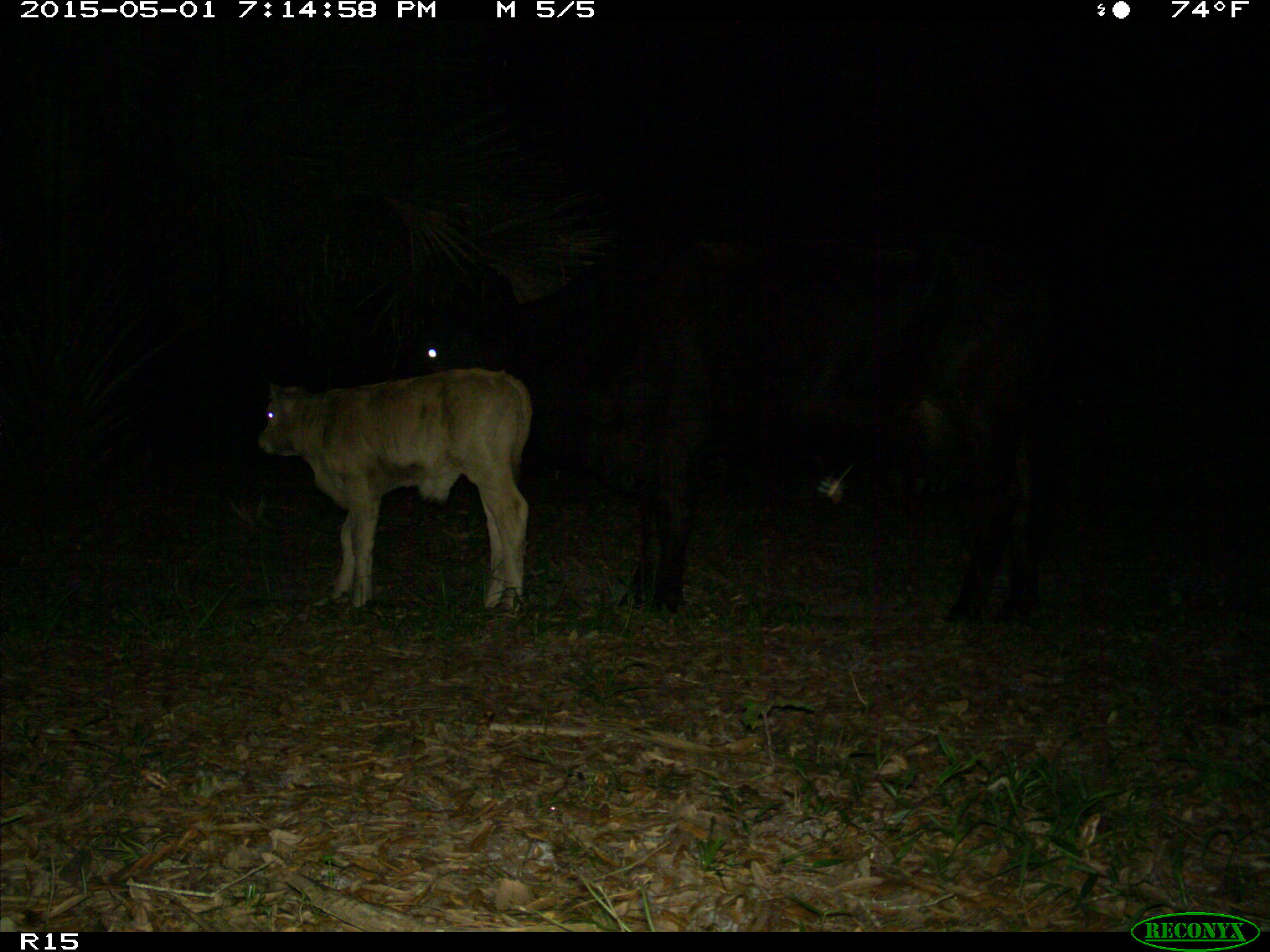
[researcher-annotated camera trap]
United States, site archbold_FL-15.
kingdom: Animalia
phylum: Chordata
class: Mammalia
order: Artiodactyla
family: Bovidae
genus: Bos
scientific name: Bos taurus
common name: domestic cow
Bos taurus (domestic cow).